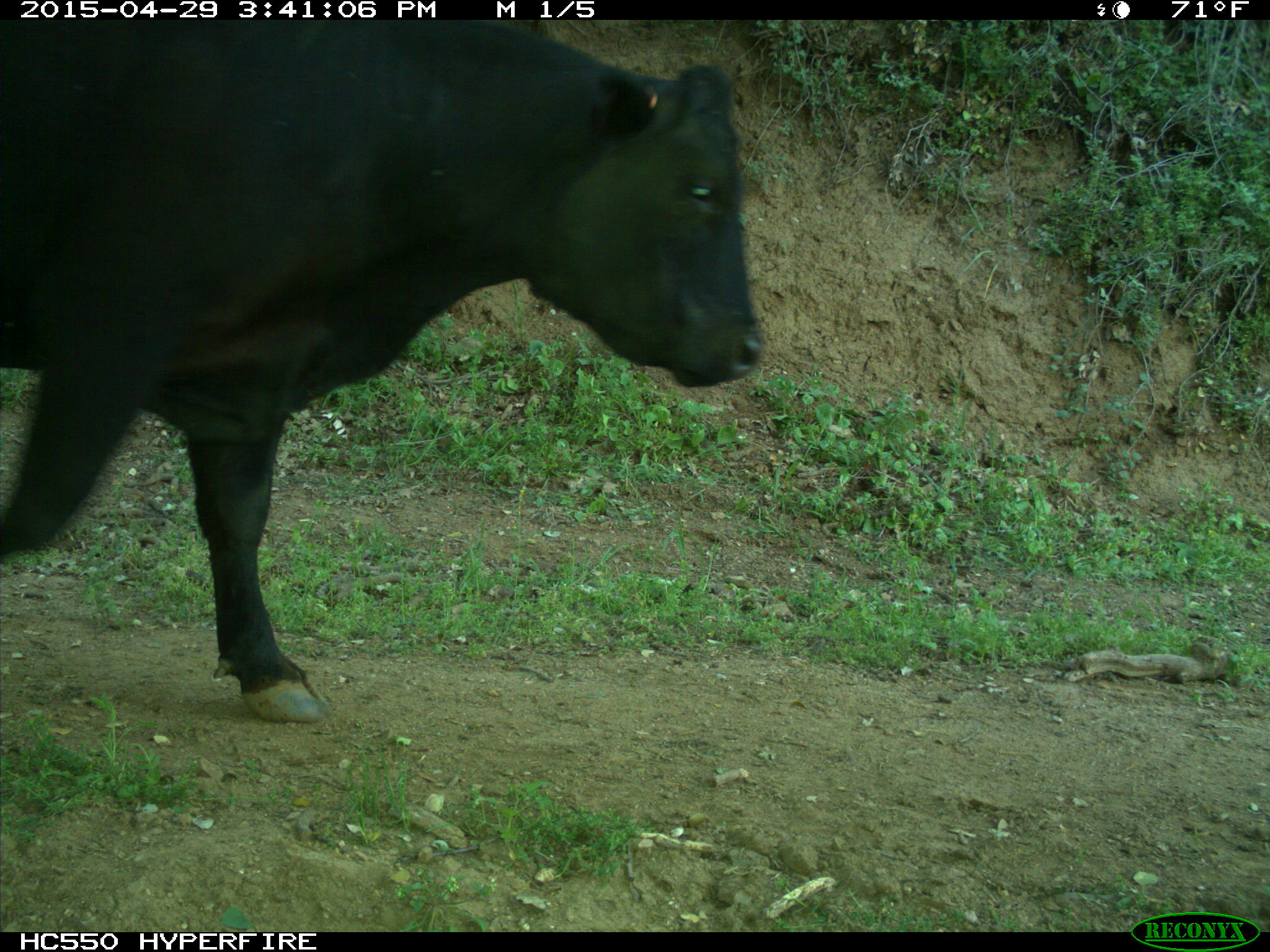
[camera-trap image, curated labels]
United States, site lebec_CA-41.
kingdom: Animalia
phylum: Chordata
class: Mammalia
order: Artiodactyla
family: Bovidae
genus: Bos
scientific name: Bos taurus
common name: domestic cow